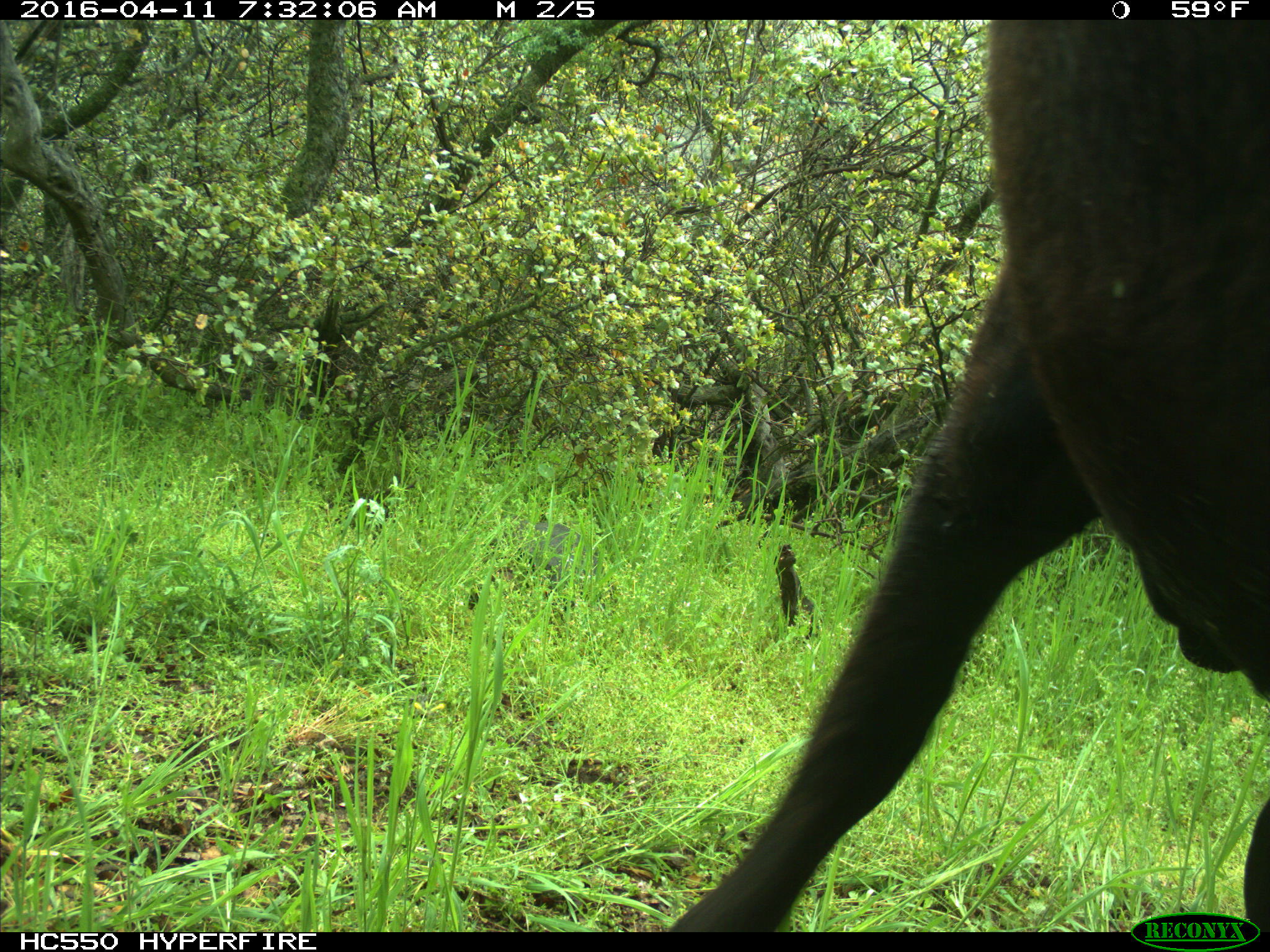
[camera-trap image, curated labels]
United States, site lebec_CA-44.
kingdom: Animalia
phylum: Chordata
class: Mammalia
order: Artiodactyla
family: Bovidae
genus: Bos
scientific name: Bos taurus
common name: domestic cow